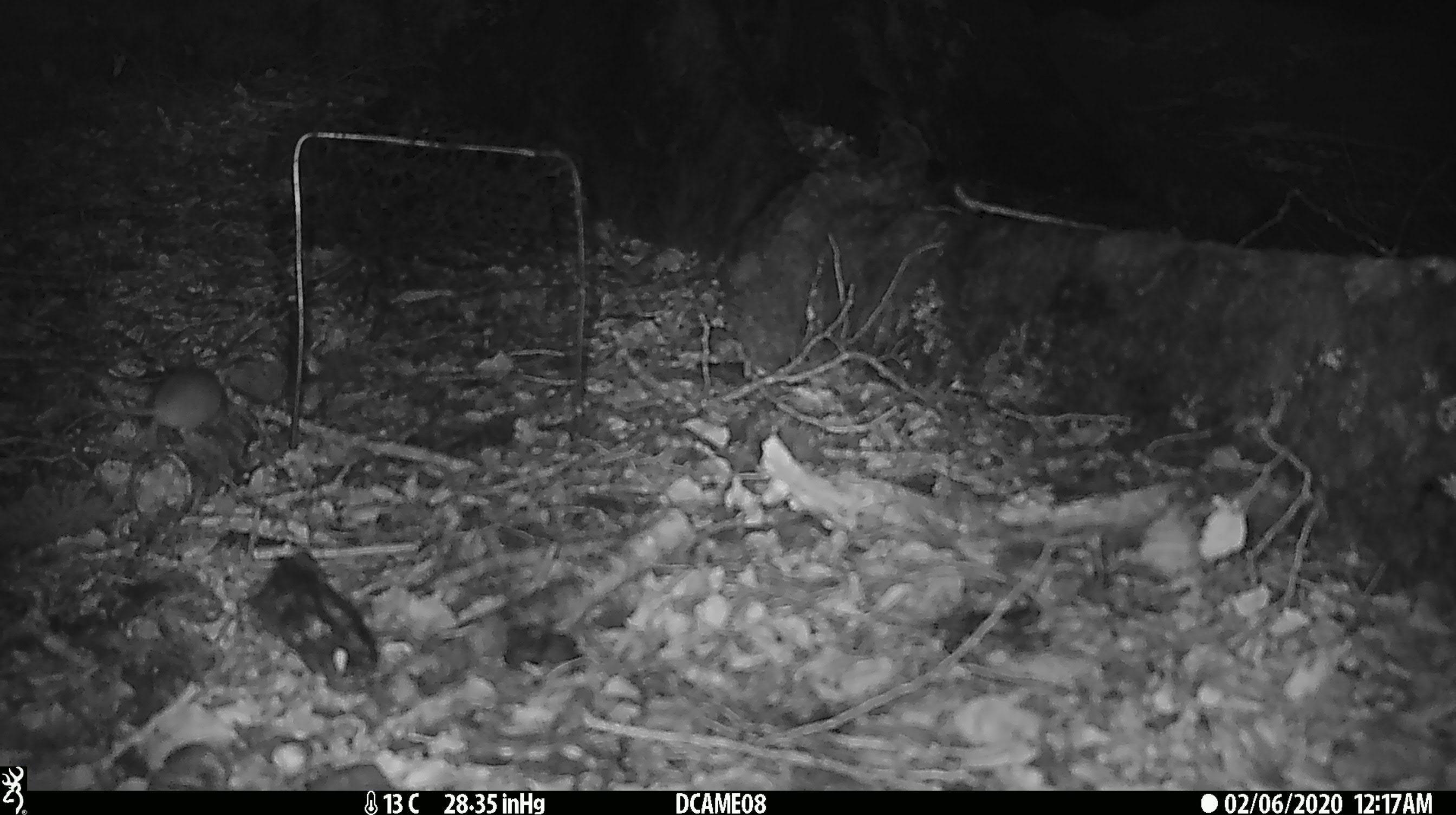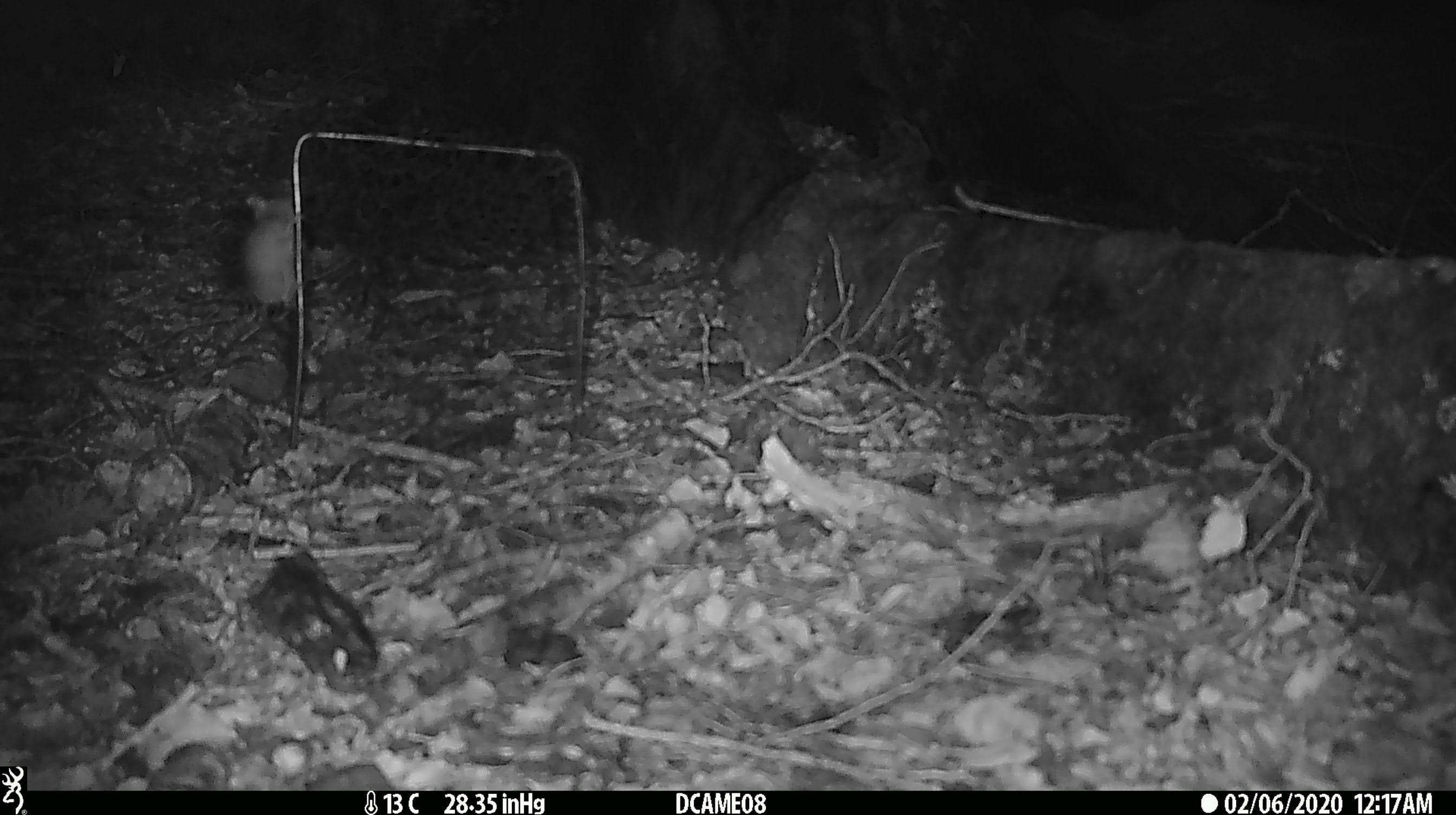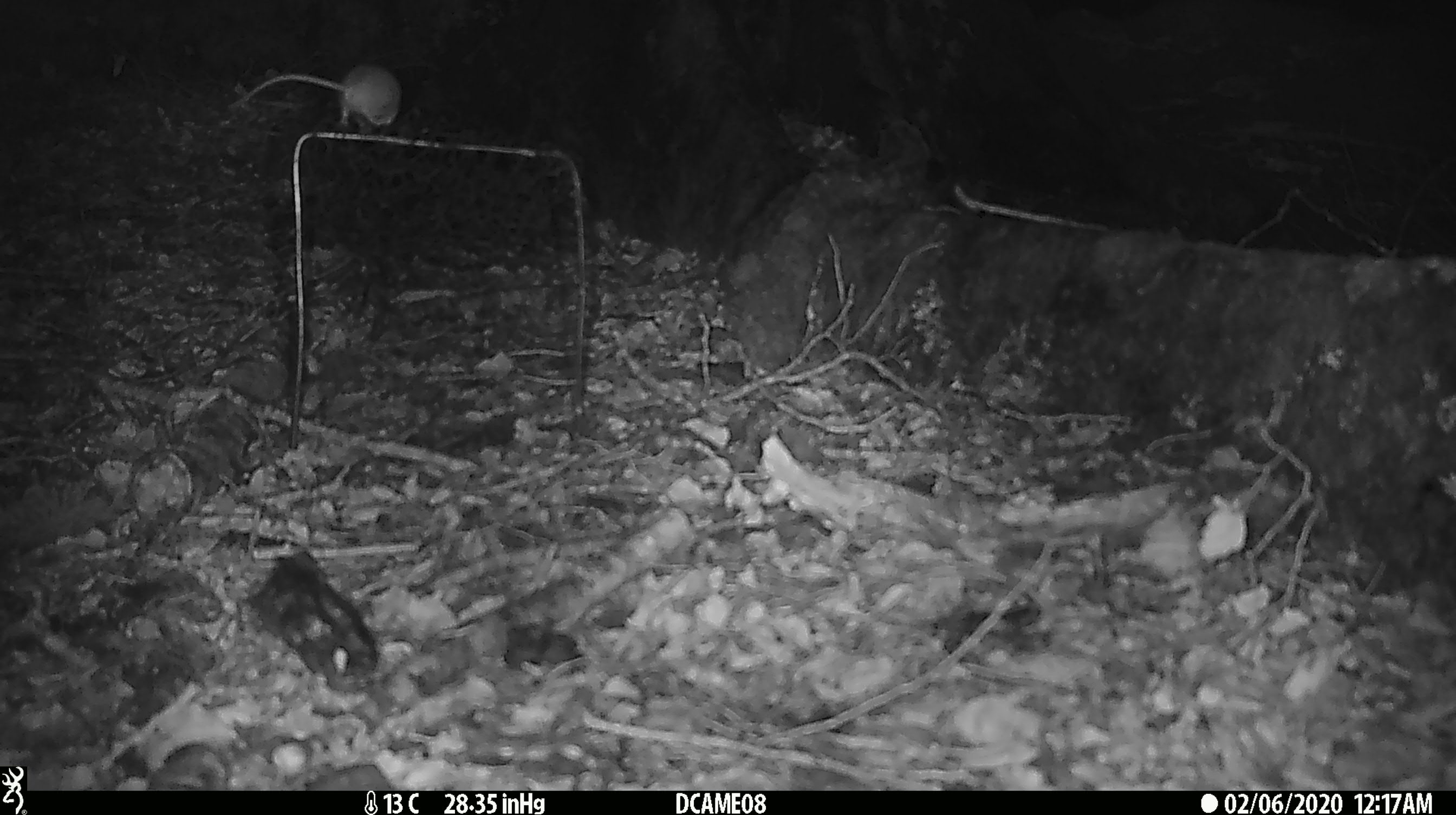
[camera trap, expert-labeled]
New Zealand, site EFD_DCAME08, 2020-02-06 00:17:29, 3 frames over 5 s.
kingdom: Animalia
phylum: Chordata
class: Mammalia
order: Rodentia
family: Muridae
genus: Mus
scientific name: Mus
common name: mouse